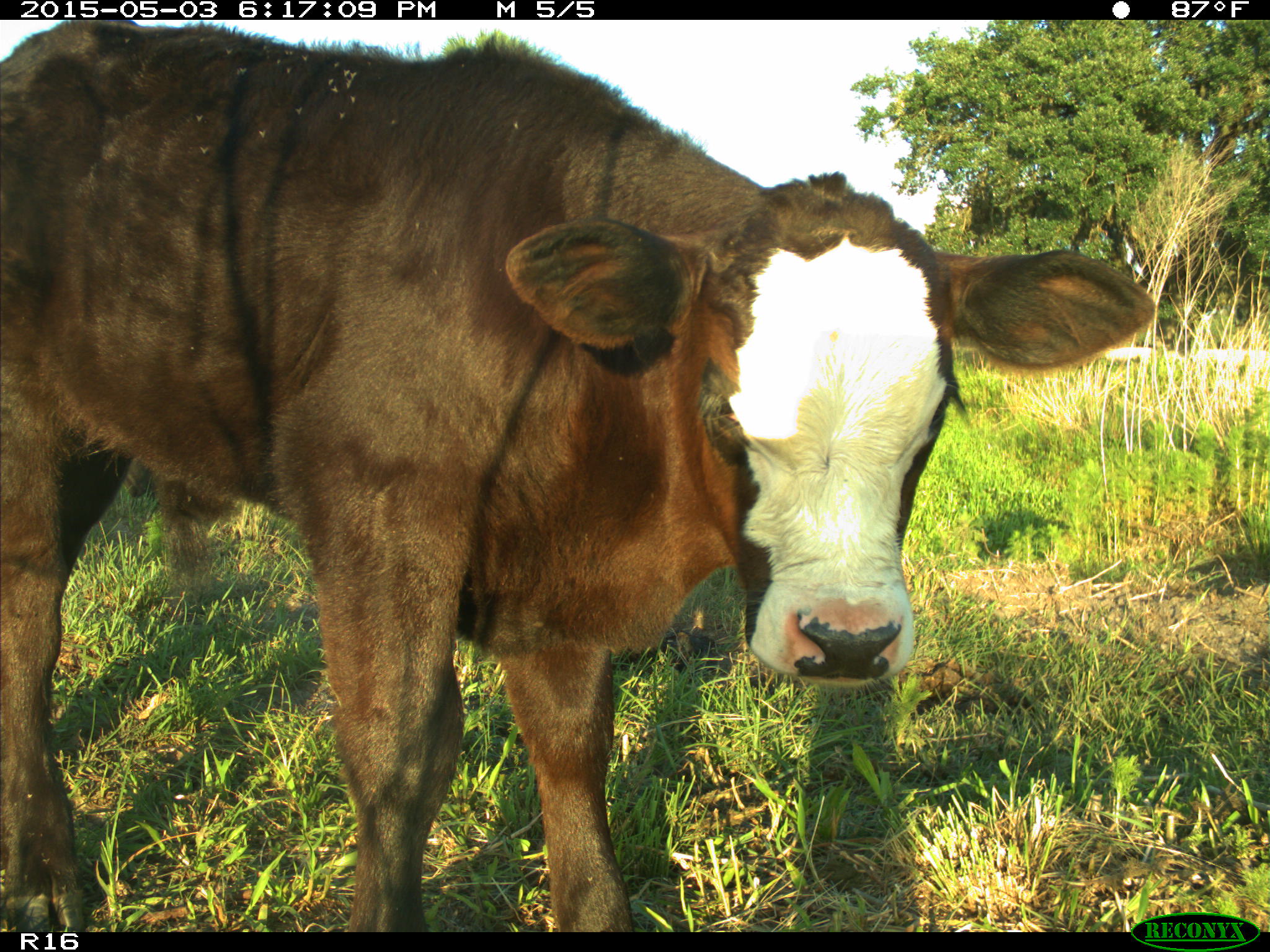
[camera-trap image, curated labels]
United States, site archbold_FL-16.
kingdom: Animalia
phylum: Chordata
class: Mammalia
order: Artiodactyla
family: Bovidae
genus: Bos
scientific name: Bos taurus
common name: domestic cow